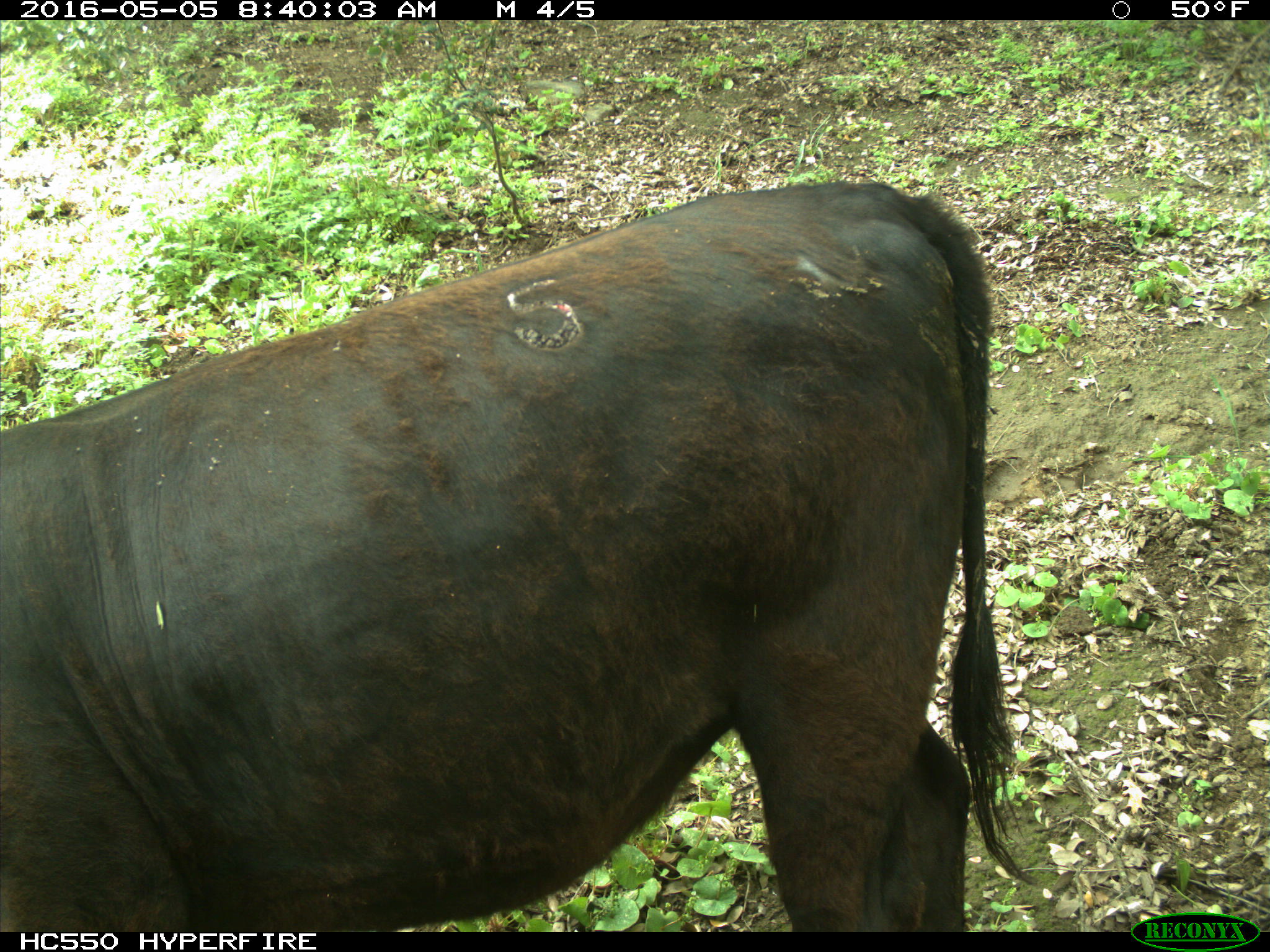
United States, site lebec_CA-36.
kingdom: Animalia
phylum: Chordata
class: Mammalia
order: Artiodactyla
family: Bovidae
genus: Bos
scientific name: Bos taurus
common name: domestic cow